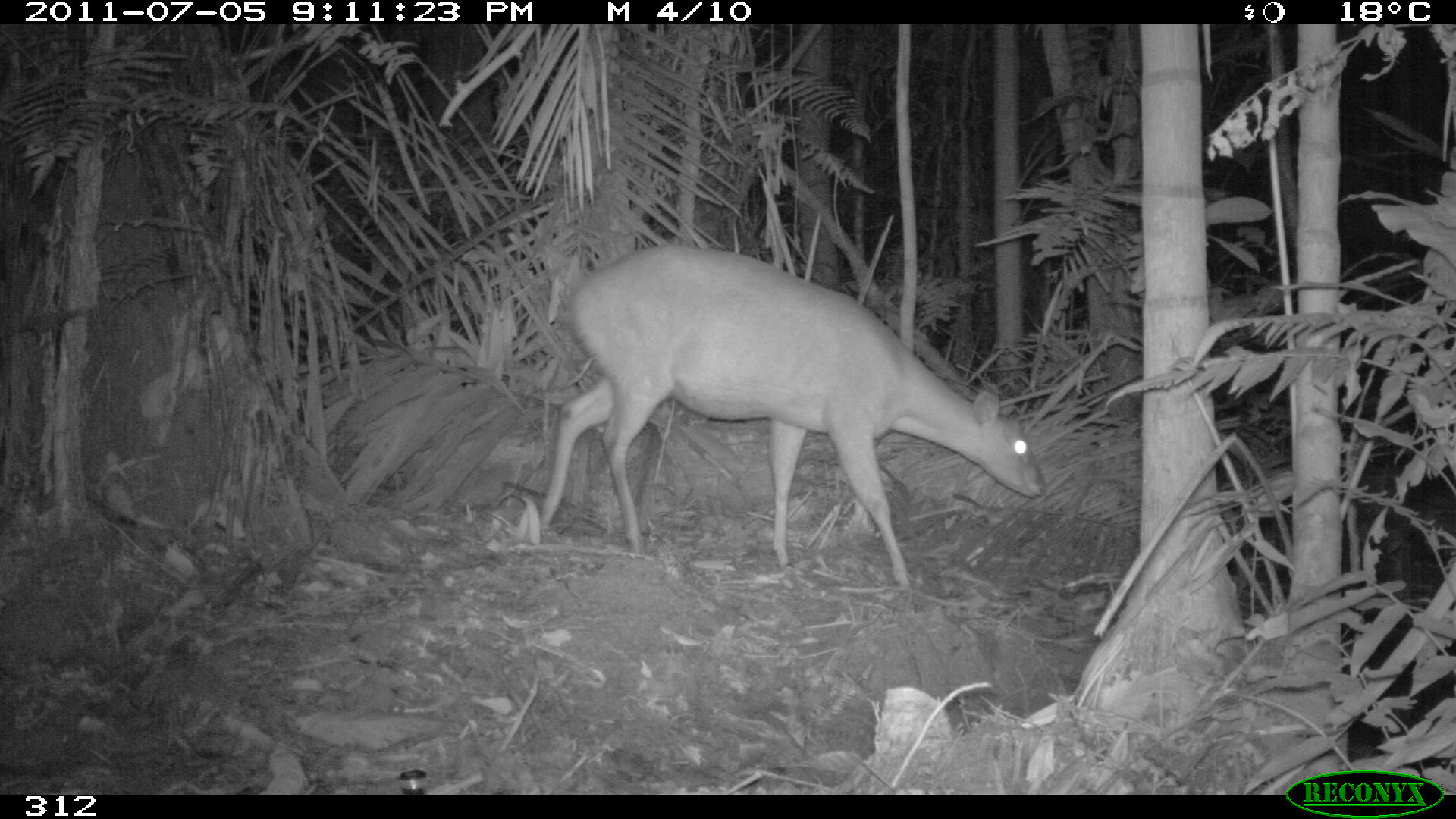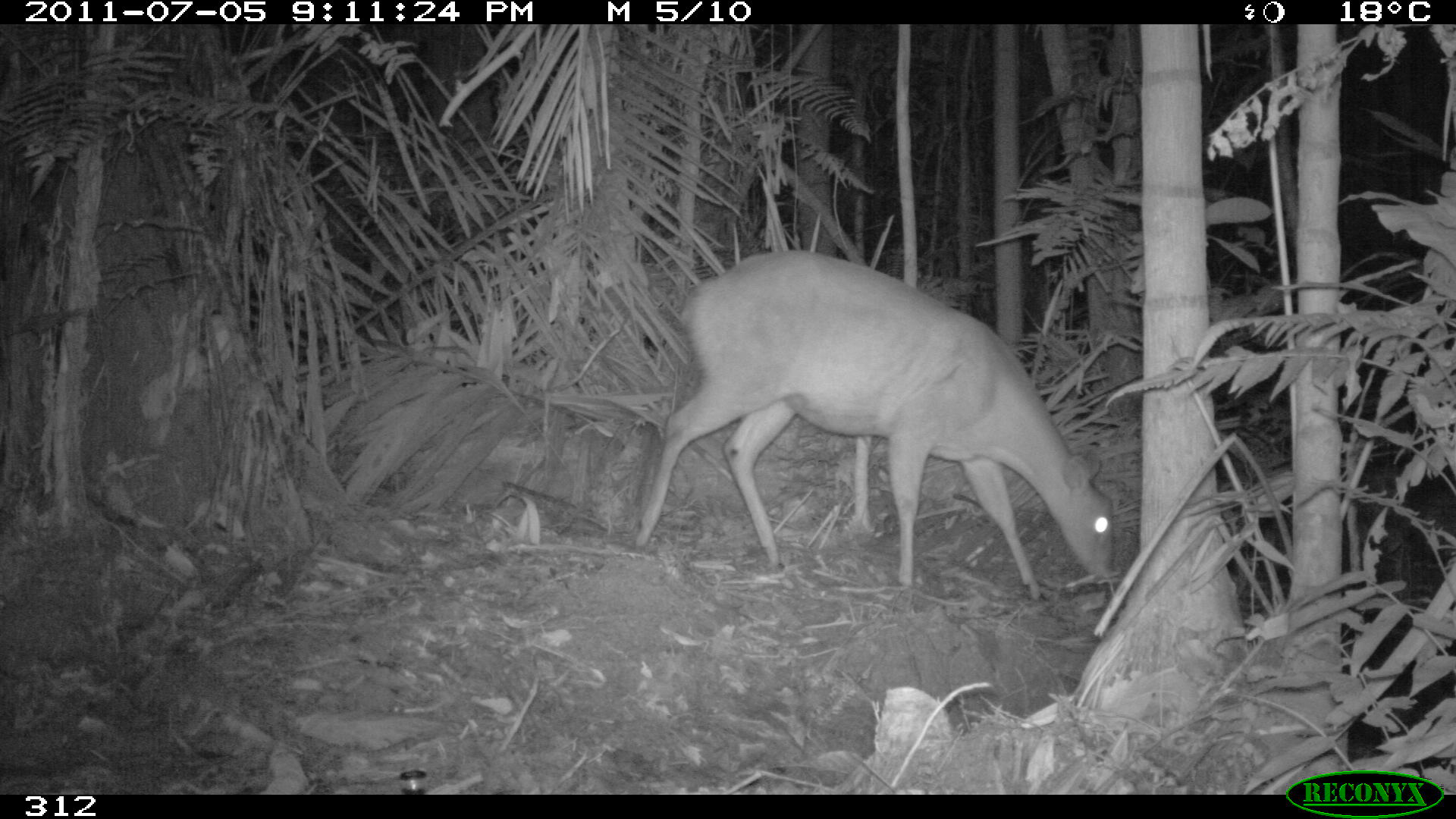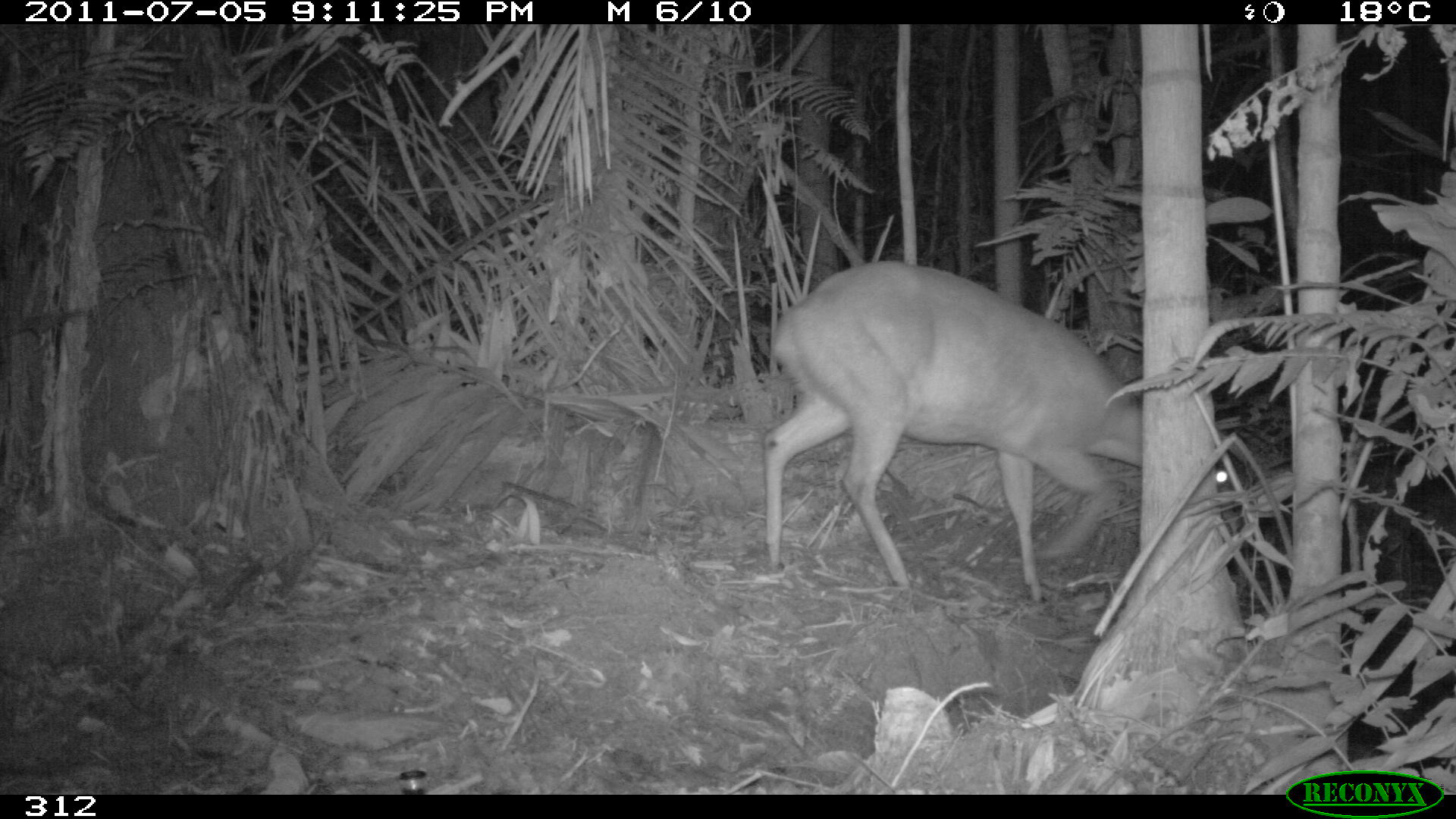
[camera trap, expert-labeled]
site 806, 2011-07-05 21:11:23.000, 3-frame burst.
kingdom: Animalia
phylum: Chordata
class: Mammalia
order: Artiodactyla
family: Cervidae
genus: Mazama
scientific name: Mazama americana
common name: red brocket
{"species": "Mazama americana (red brocket)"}